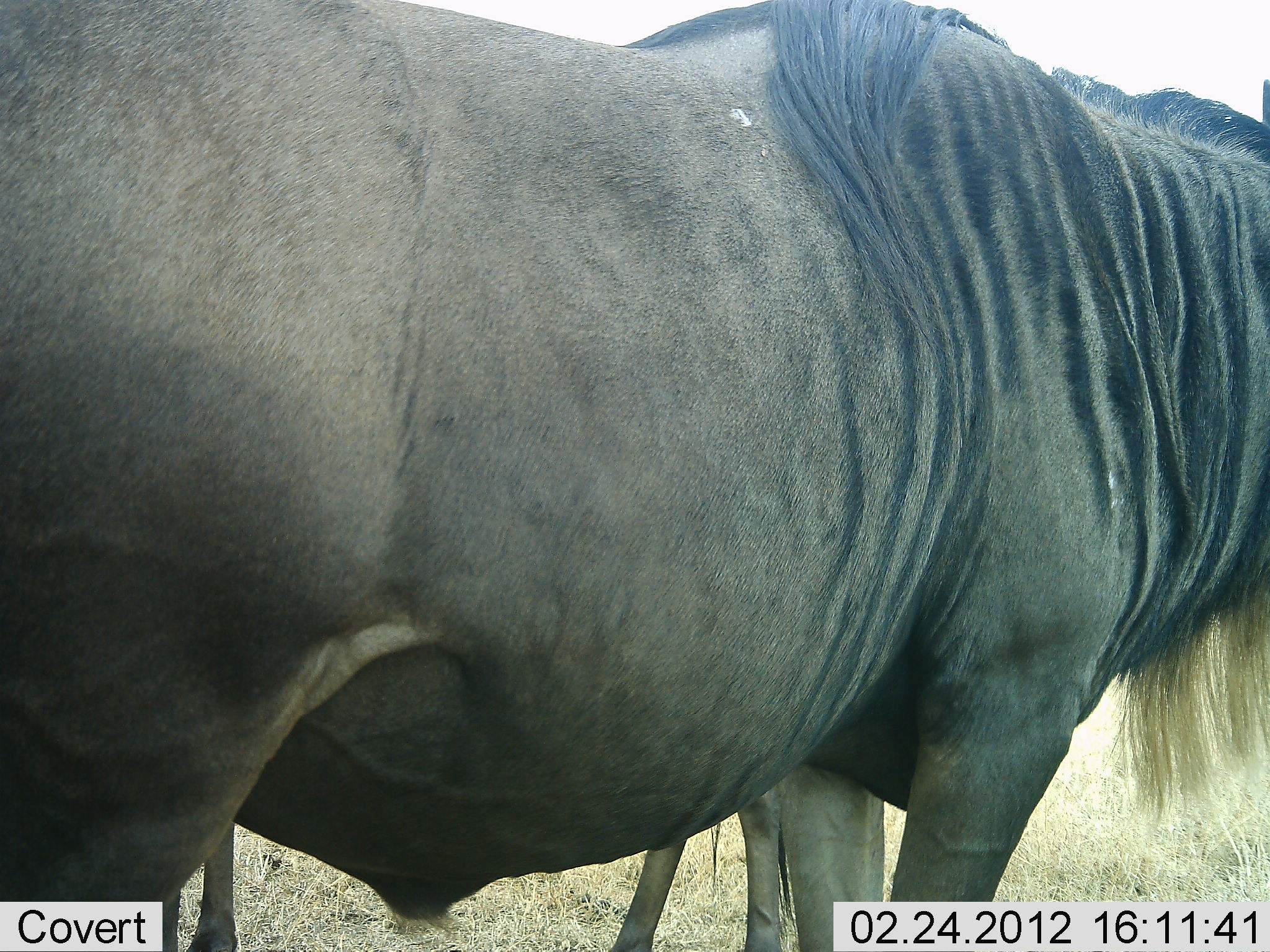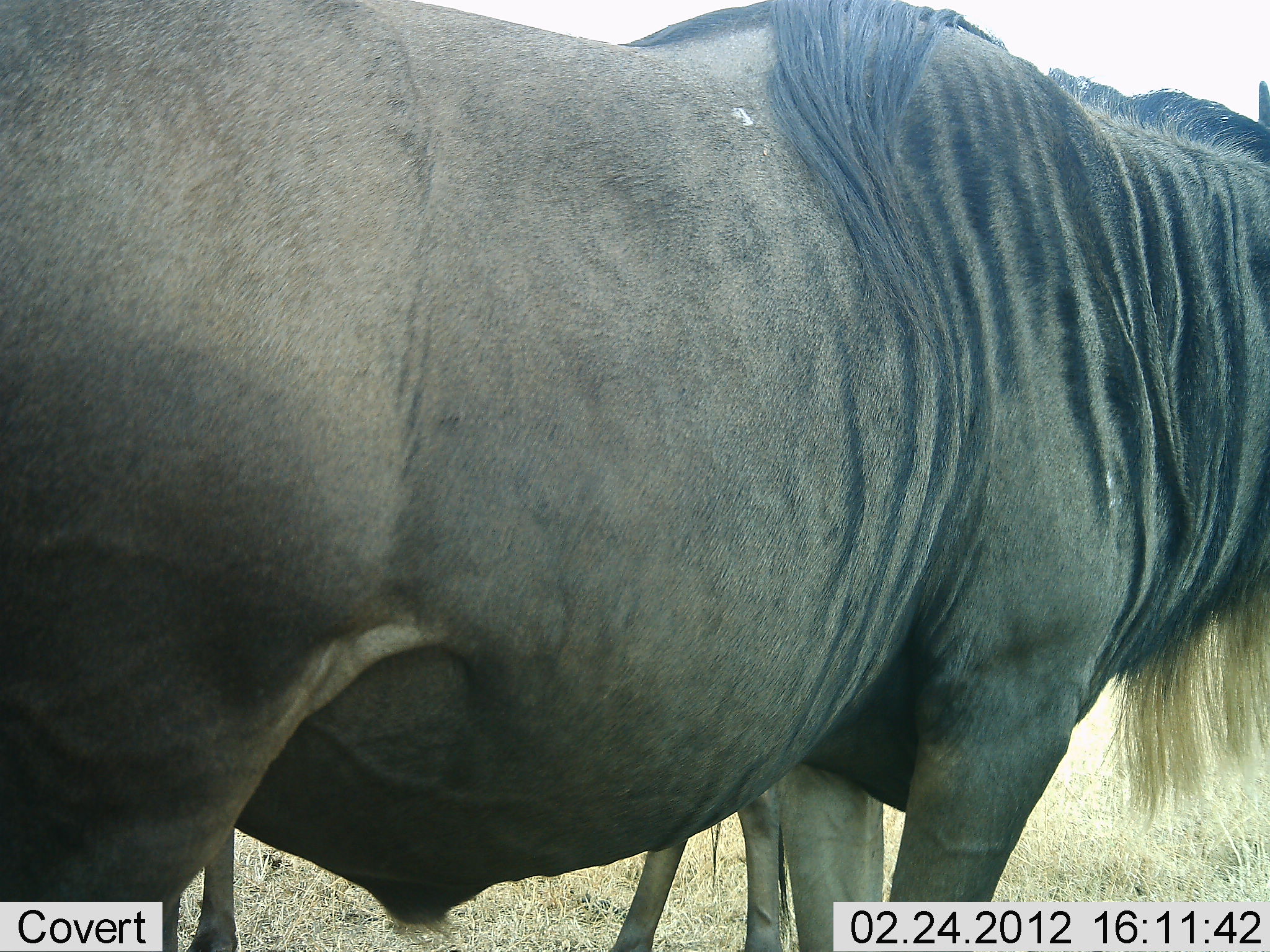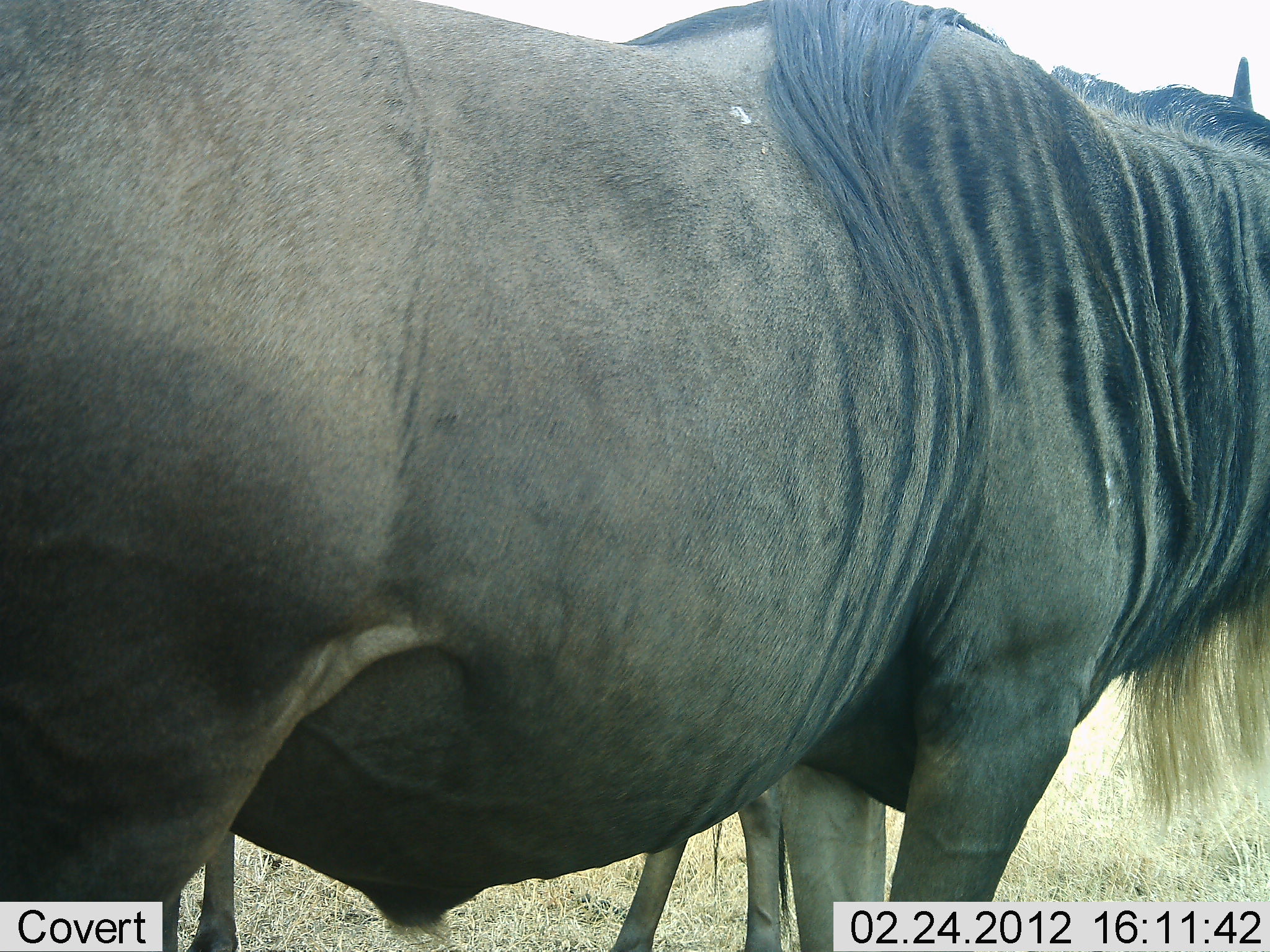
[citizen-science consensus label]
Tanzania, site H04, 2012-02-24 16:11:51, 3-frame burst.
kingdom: Animalia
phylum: Chordata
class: Mammalia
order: Artiodactyla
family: Bovidae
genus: Connochaetes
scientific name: Connochaetes taurinus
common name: blue wildebeest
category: wildebeest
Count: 2.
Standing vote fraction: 100%.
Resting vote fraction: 10%.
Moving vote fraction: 0%.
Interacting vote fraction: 0%.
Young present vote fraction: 24%.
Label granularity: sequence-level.